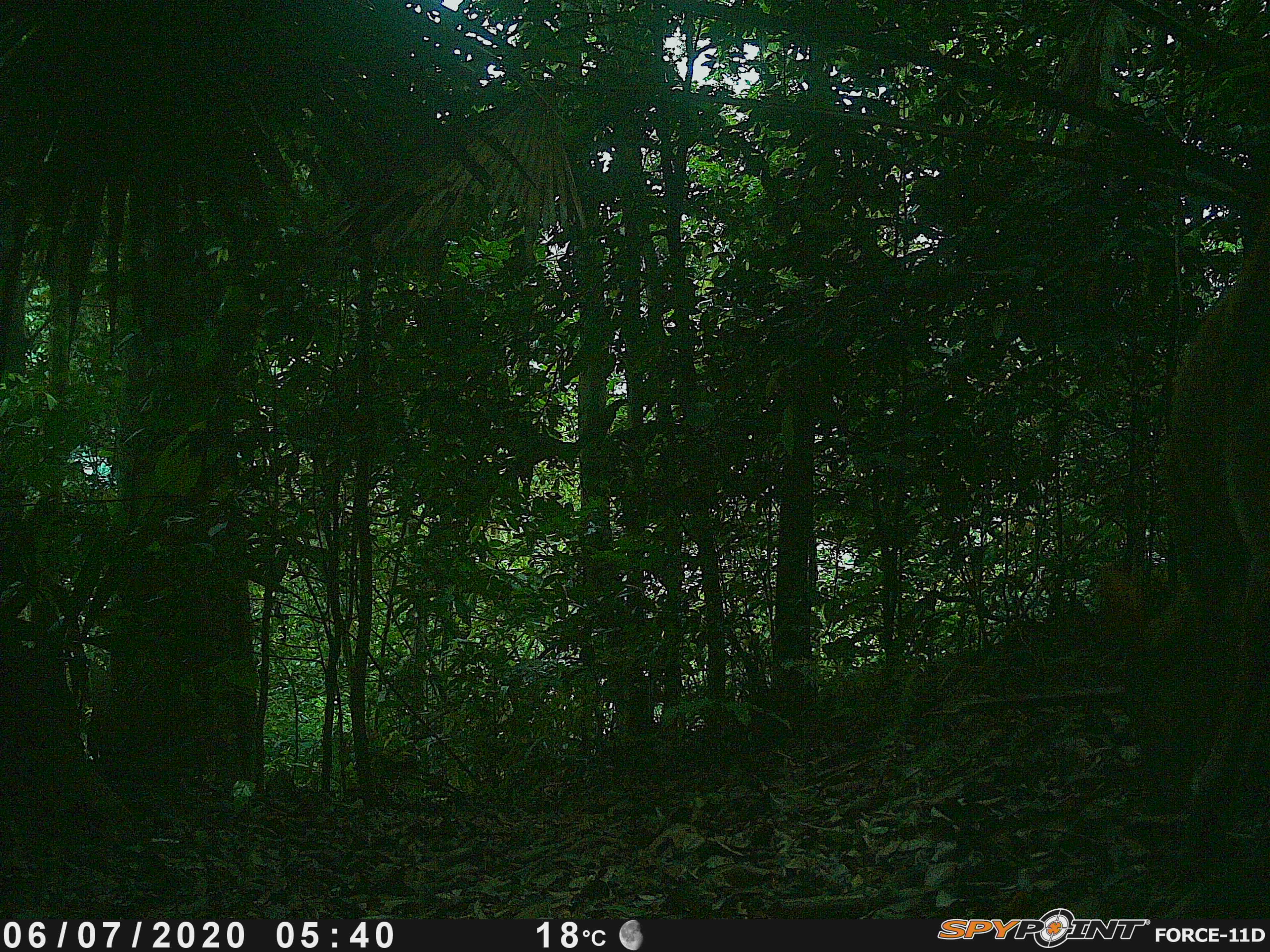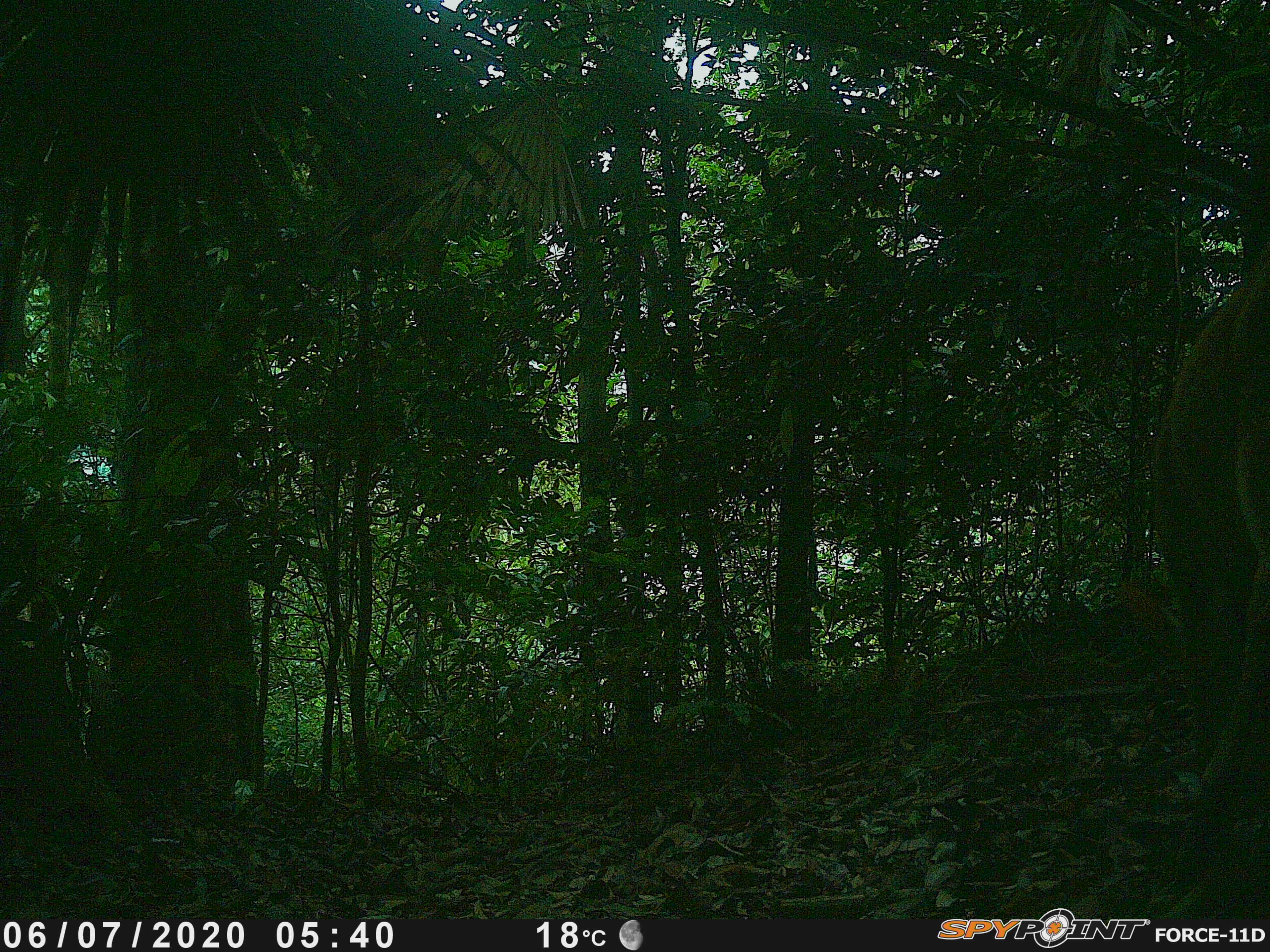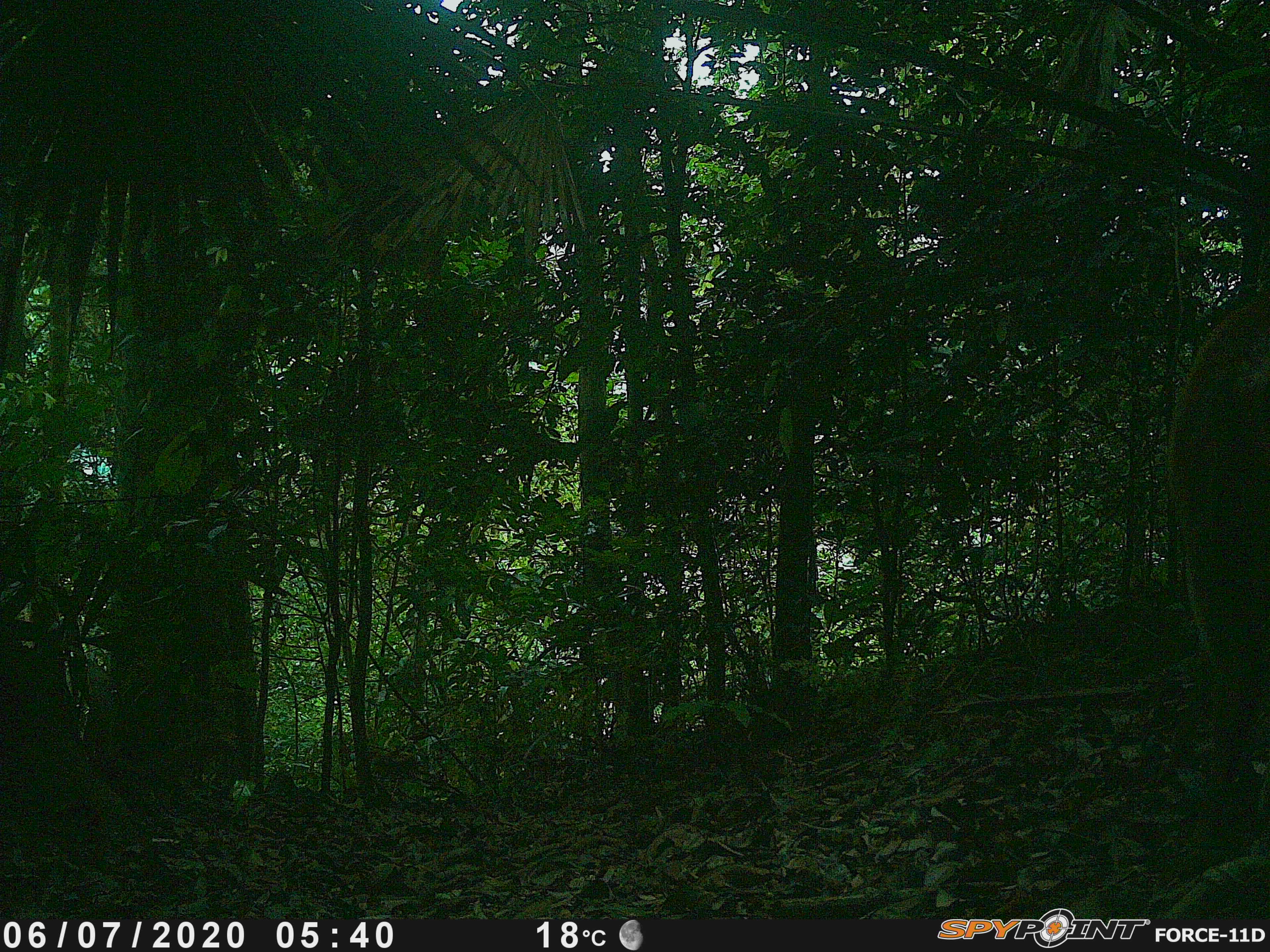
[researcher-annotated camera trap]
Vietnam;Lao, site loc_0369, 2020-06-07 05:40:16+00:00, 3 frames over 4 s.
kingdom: Animalia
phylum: Chordata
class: Mammalia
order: Artiodactyla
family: Cervidae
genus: Muntiacus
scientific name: Muntiacus vuquangensis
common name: large-antlered muntjac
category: large antlered muntjac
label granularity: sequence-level